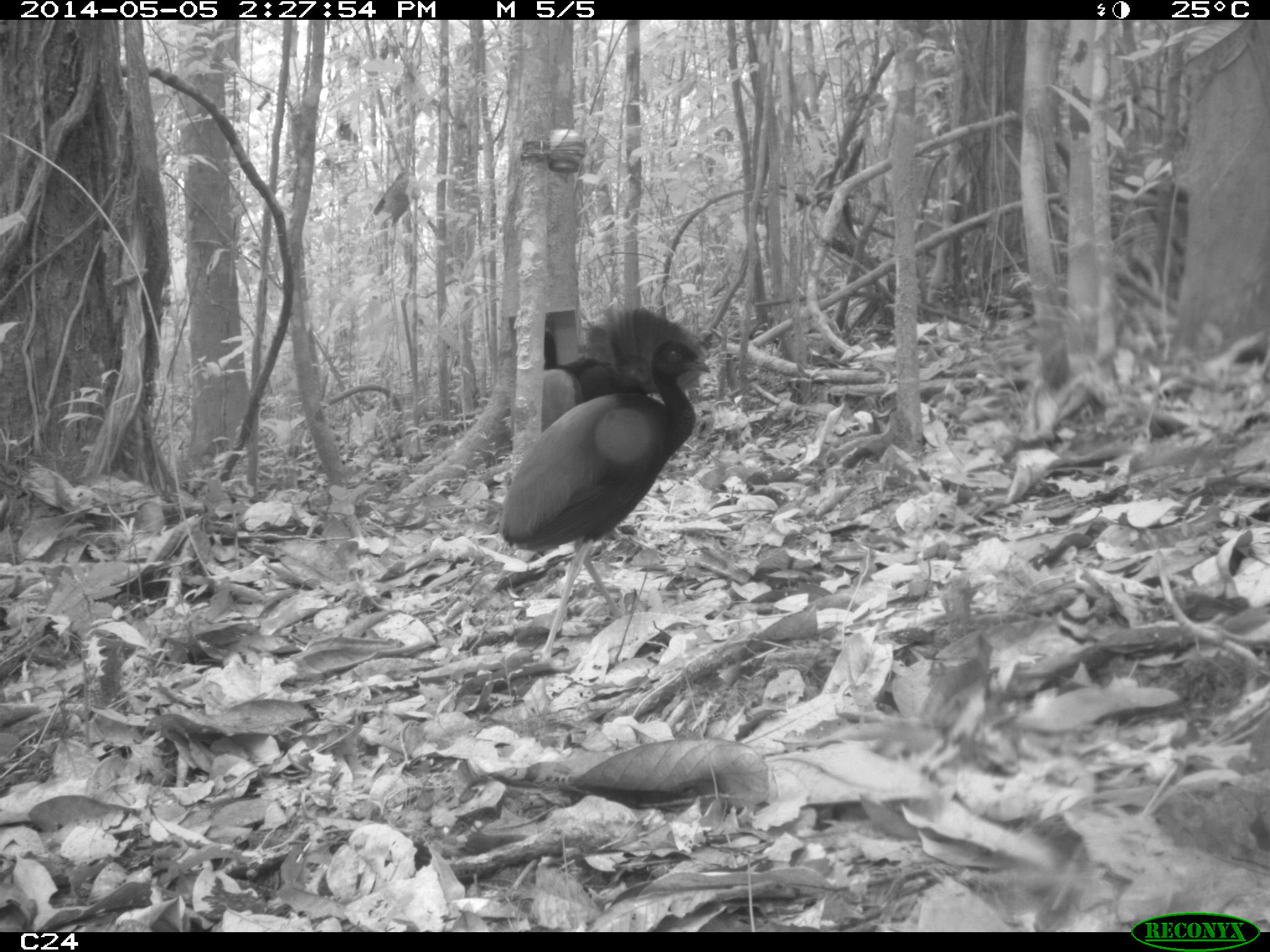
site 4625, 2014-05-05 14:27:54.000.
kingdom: Animalia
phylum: Chordata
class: Aves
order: Gruiformes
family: Psophiidae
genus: Psophia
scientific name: Psophia crepitans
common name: gray-winged trumpeter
Psophia crepitans (gray-winged trumpeter), count 3, age adult.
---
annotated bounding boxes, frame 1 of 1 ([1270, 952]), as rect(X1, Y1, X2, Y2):
psophia crepitans: rect(495, 341, 712, 671); rect(540, 304, 710, 430)